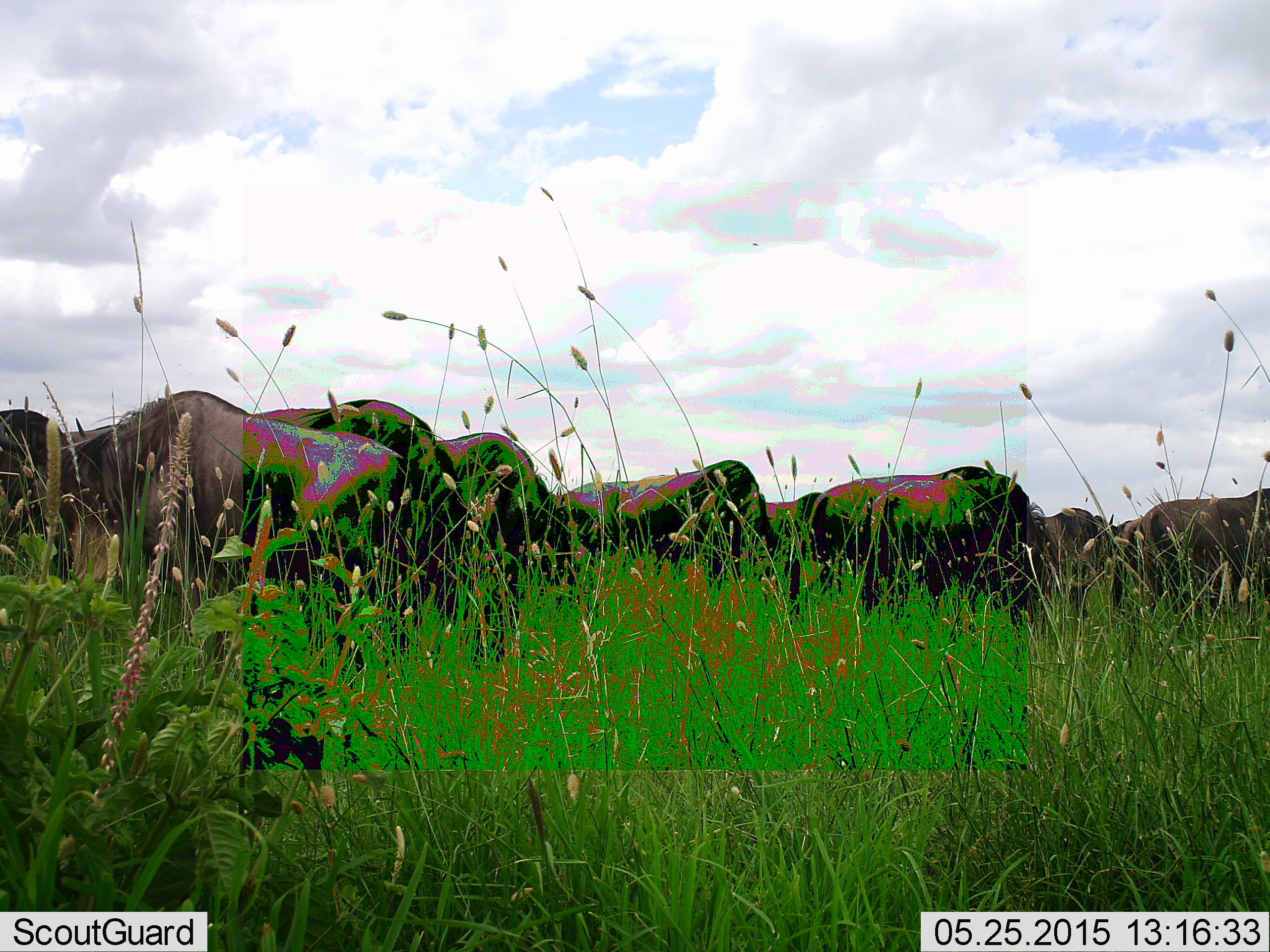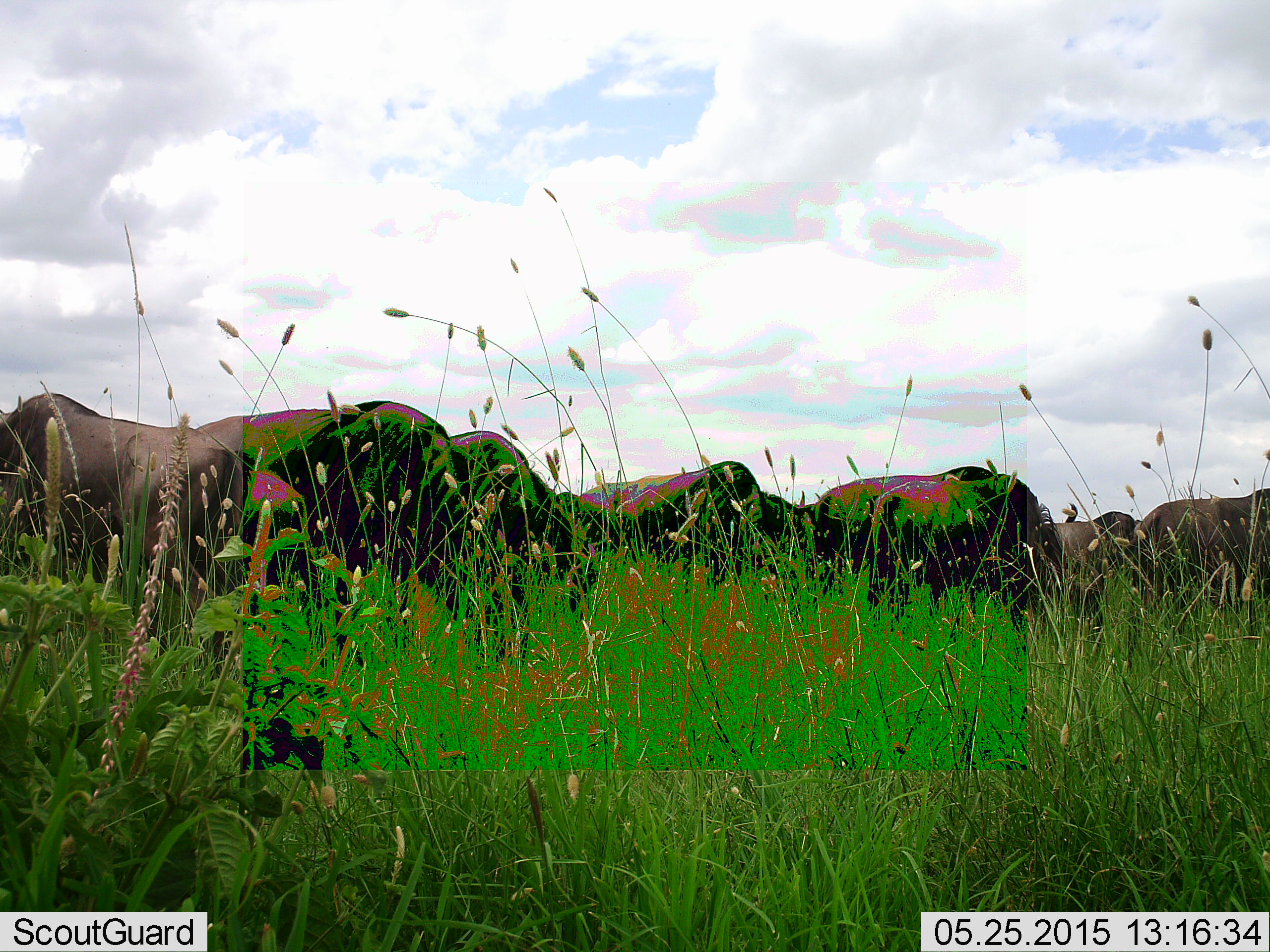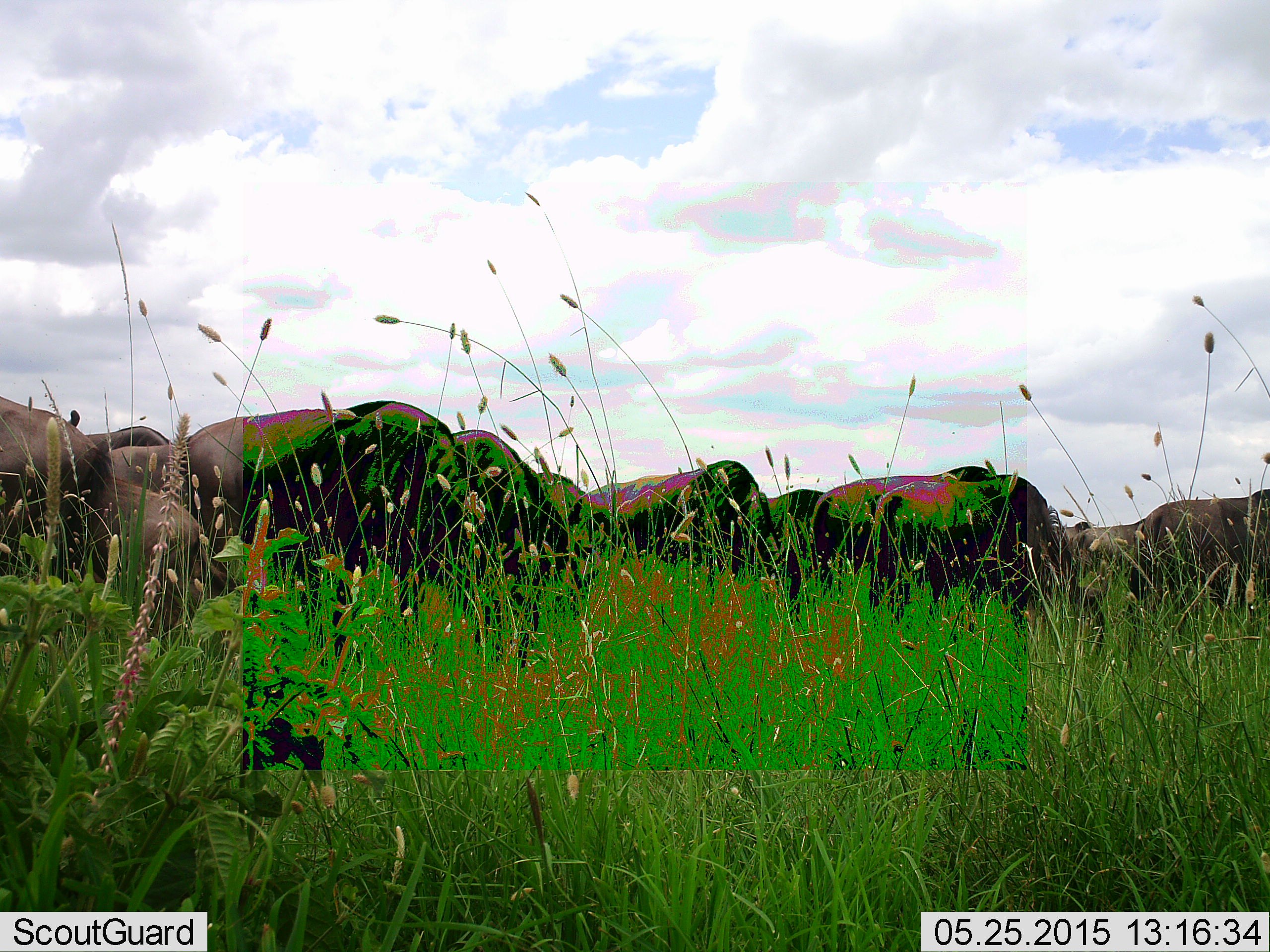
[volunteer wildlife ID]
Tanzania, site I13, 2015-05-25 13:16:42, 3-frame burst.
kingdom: Animalia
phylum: Chordata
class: Mammalia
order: Artiodactyla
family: Bovidae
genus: Connochaetes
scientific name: Connochaetes taurinus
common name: blue wildebeest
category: wildebeest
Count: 11-50.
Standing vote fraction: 60%.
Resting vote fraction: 0%.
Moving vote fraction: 40%.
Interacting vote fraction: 0%.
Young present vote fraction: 0%.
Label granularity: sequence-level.